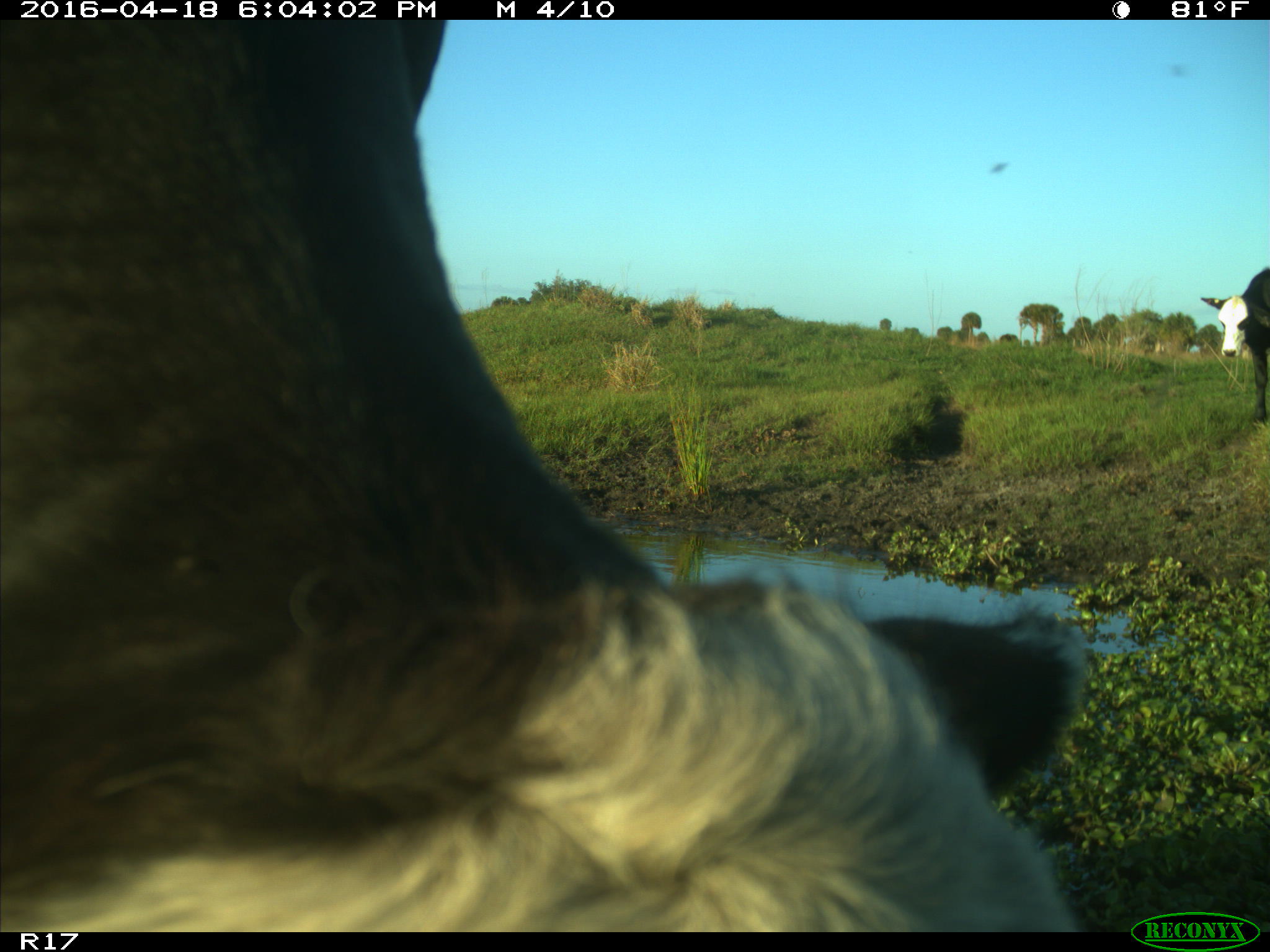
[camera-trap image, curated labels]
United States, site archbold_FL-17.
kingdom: Animalia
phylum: Chordata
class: Mammalia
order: Artiodactyla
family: Bovidae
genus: Bos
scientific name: Bos taurus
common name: domestic cow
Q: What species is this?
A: Bos taurus (domestic cow).